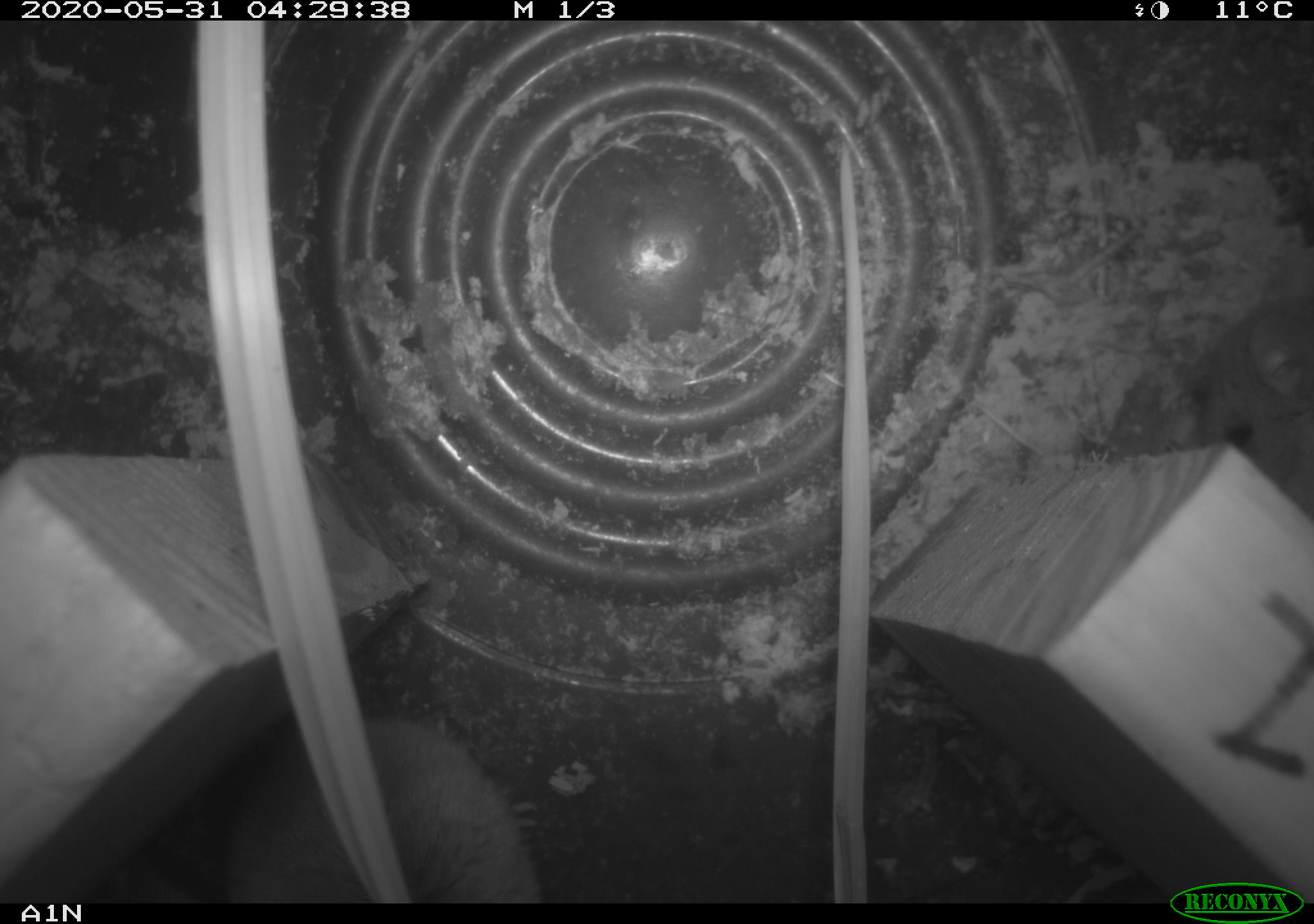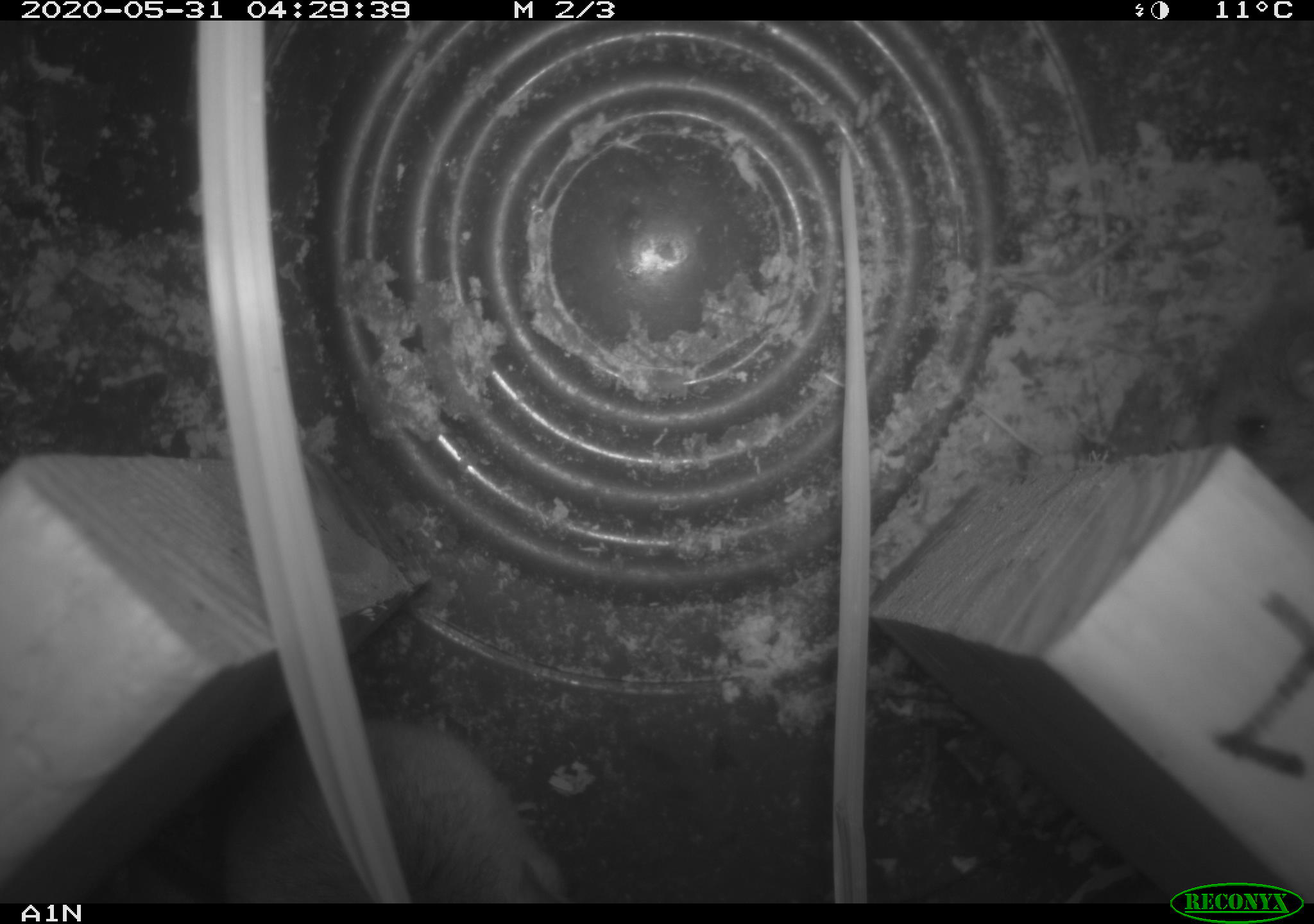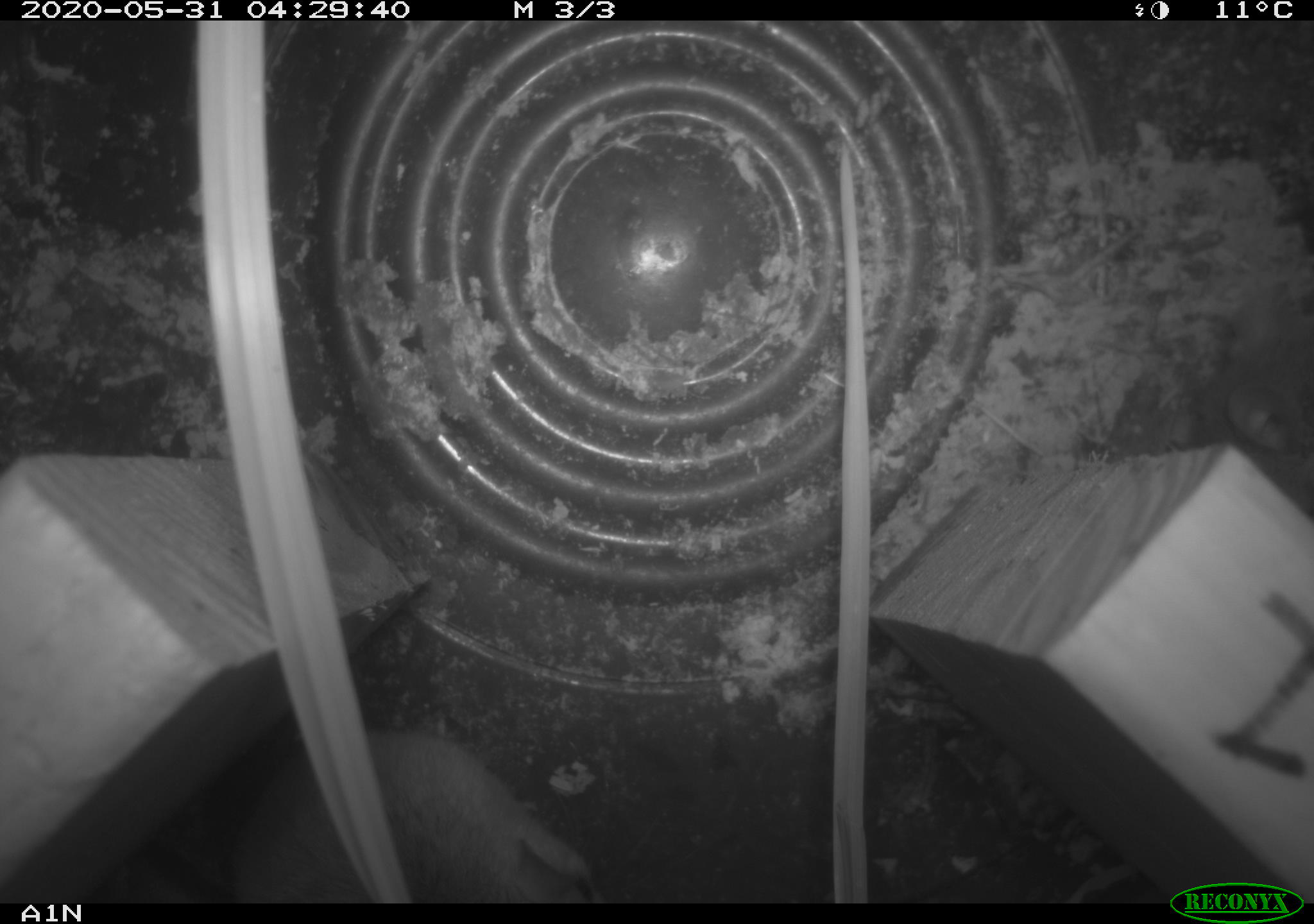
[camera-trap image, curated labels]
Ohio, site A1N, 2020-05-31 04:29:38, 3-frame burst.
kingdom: Animalia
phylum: Chordata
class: Mammalia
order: Rodentia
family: Cricetidae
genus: Peromyscus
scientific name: Peromyscus leucopus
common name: white-footed mouse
White-footed mouse (Peromyscus leucopus).